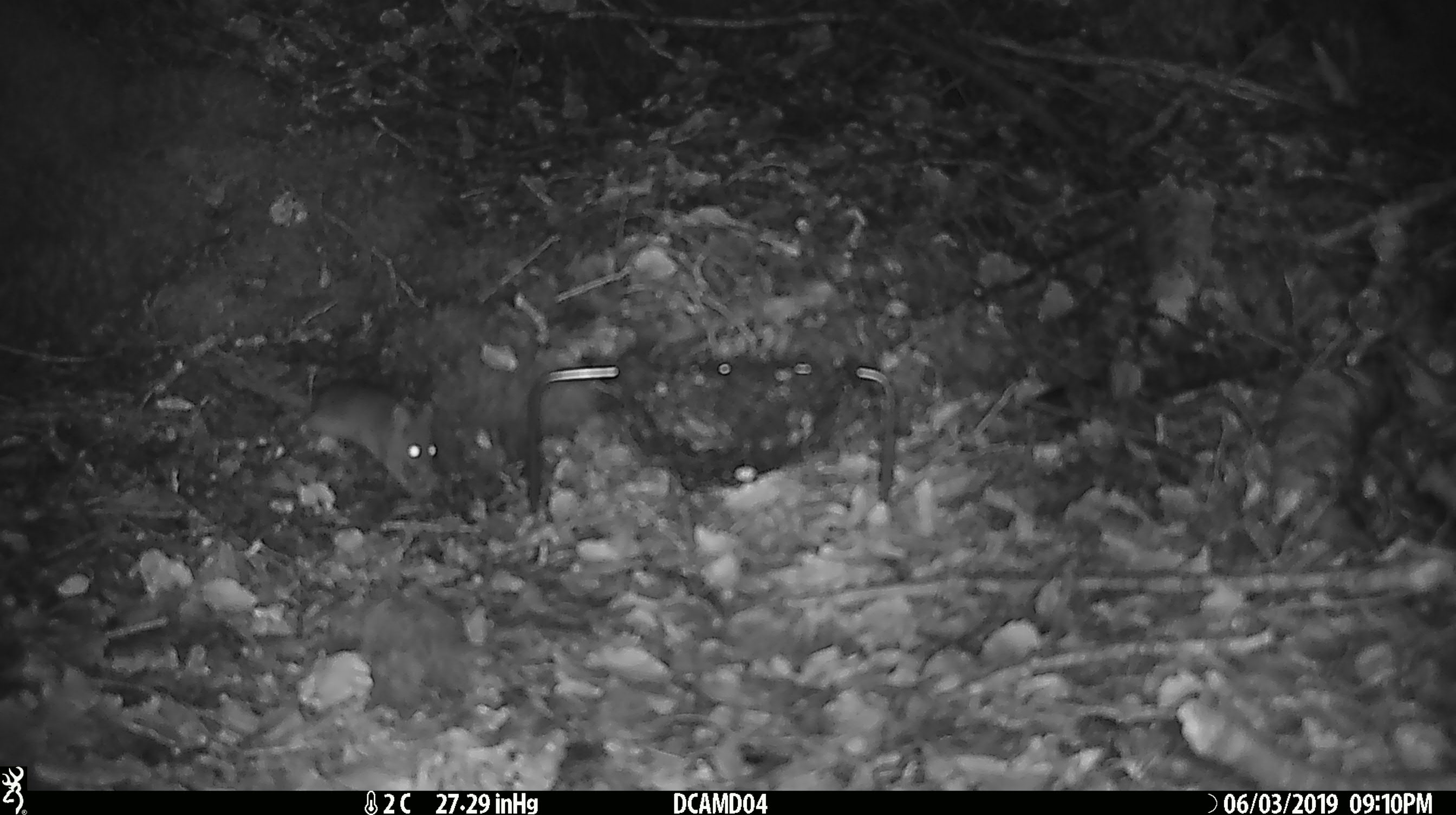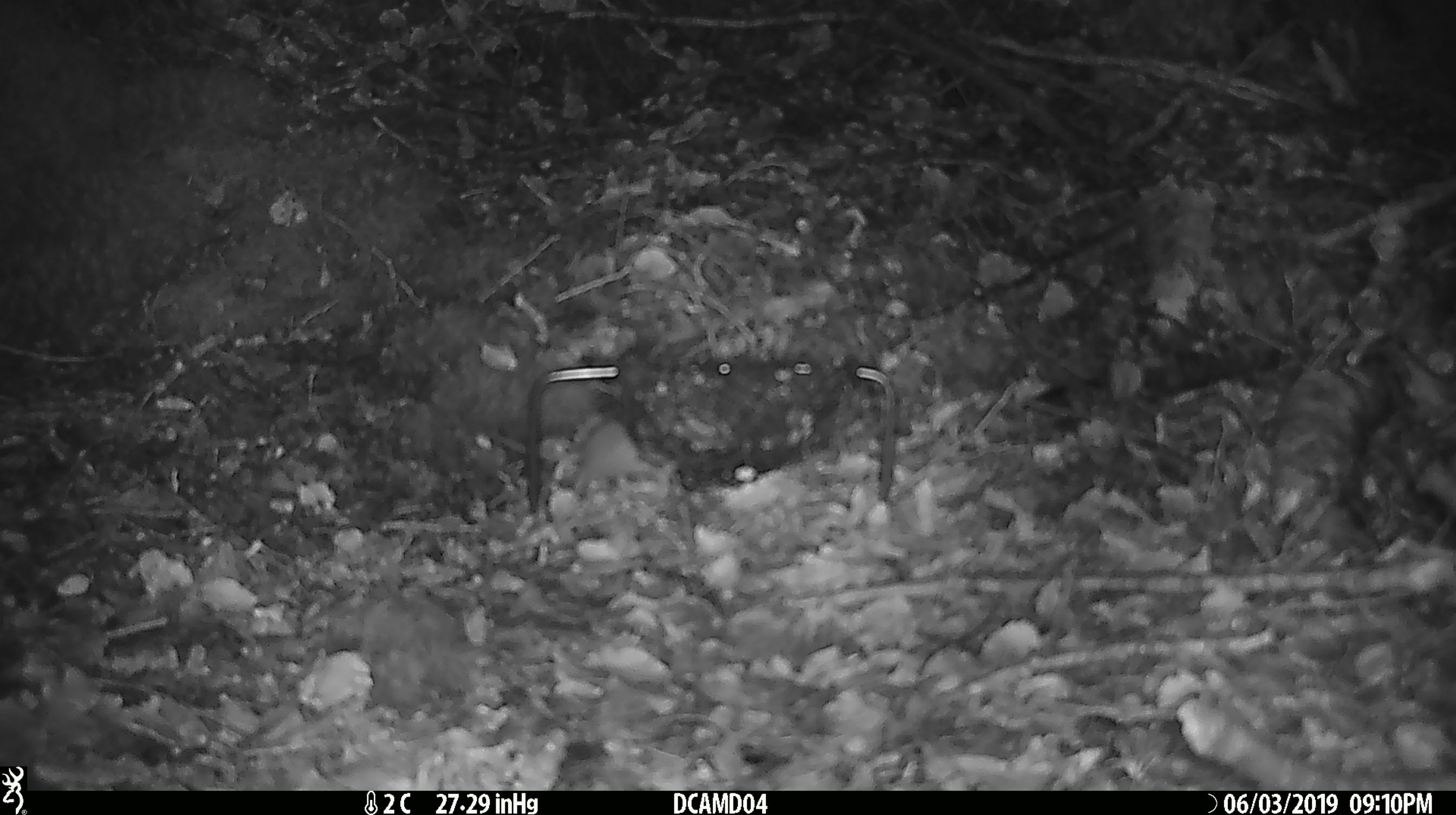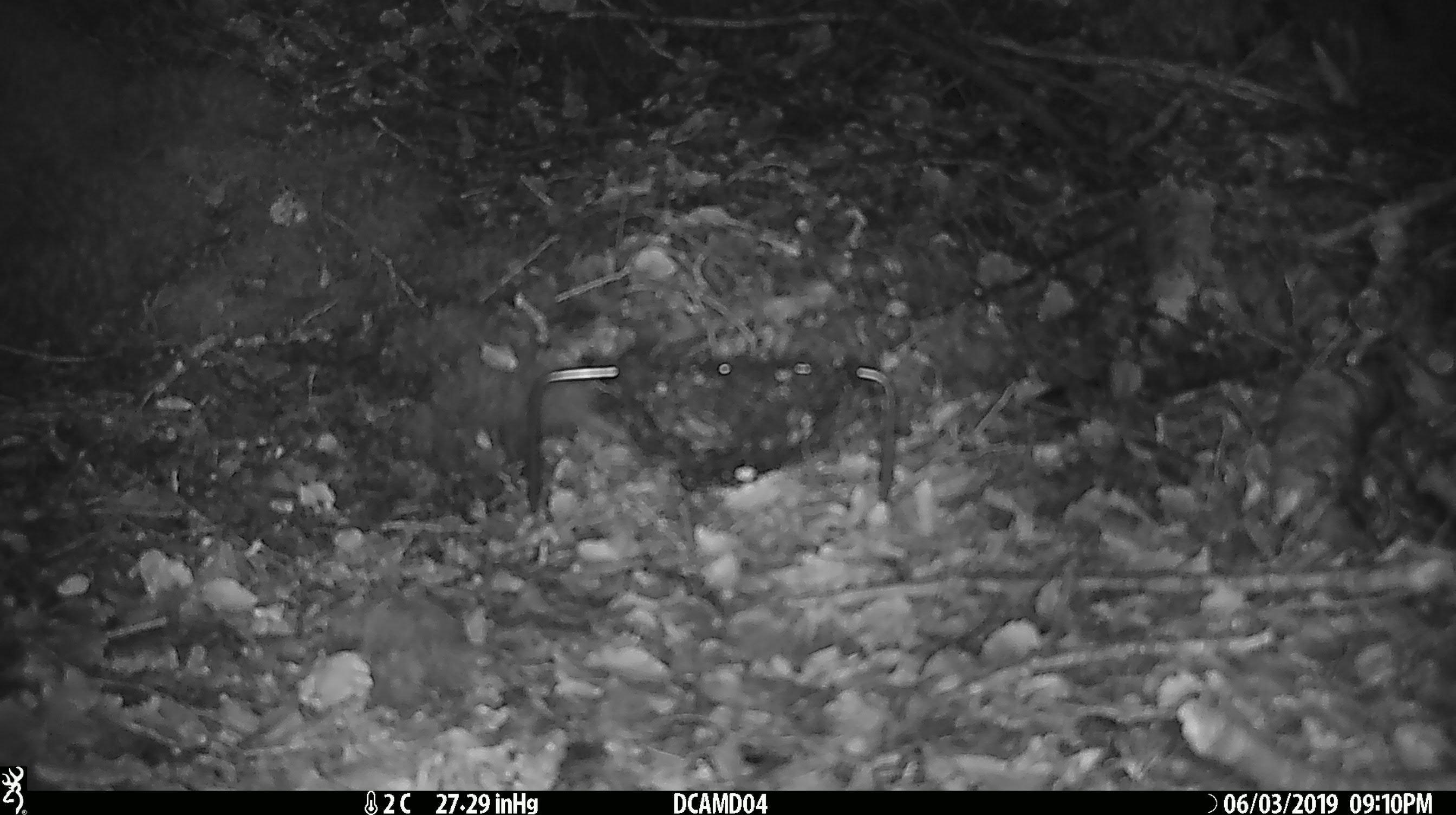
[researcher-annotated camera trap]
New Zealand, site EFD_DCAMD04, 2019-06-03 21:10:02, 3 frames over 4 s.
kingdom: Animalia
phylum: Chordata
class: Mammalia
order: Rodentia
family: Muridae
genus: Mus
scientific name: Mus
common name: mouse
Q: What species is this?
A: Mouse (Mus).